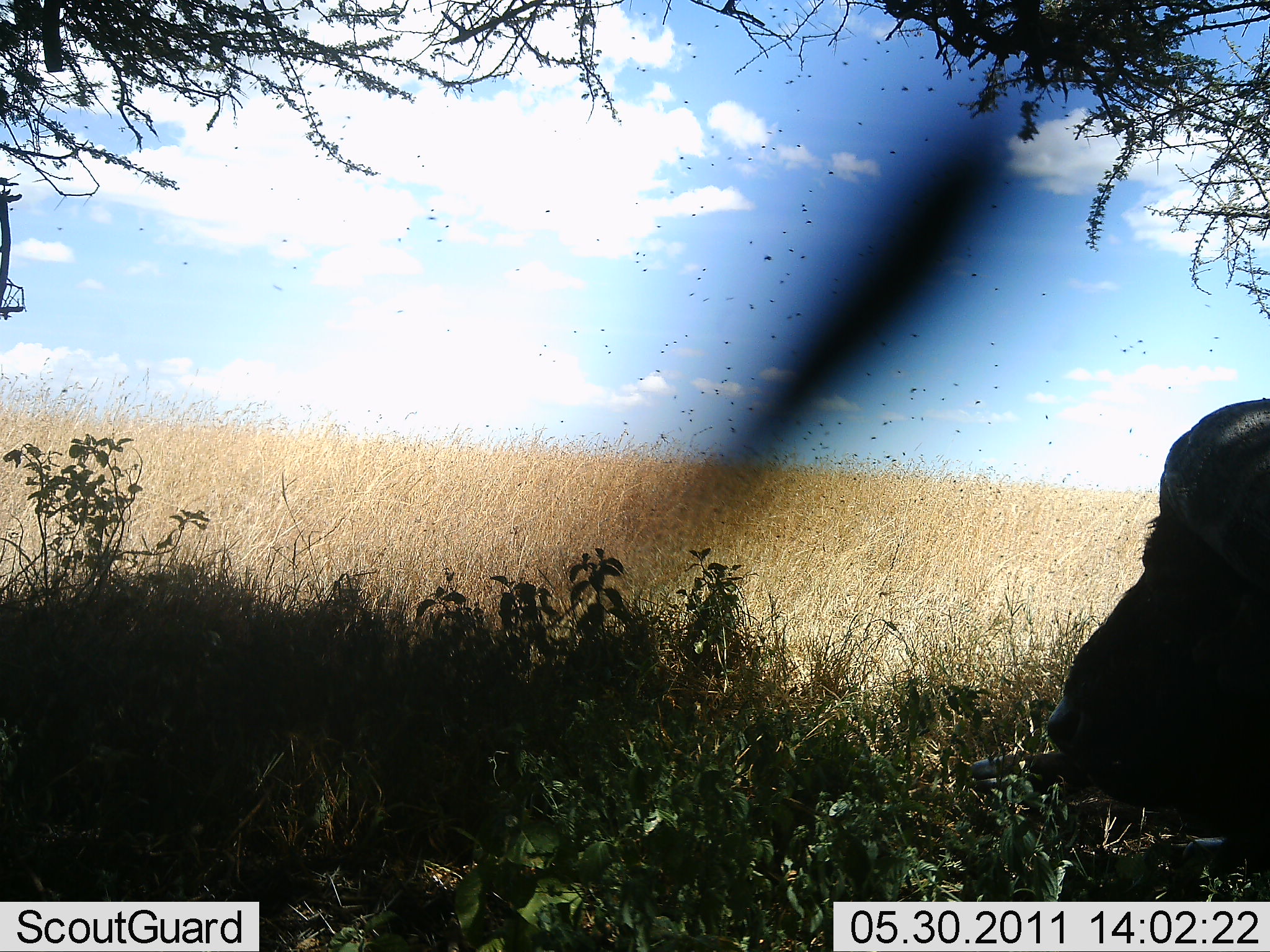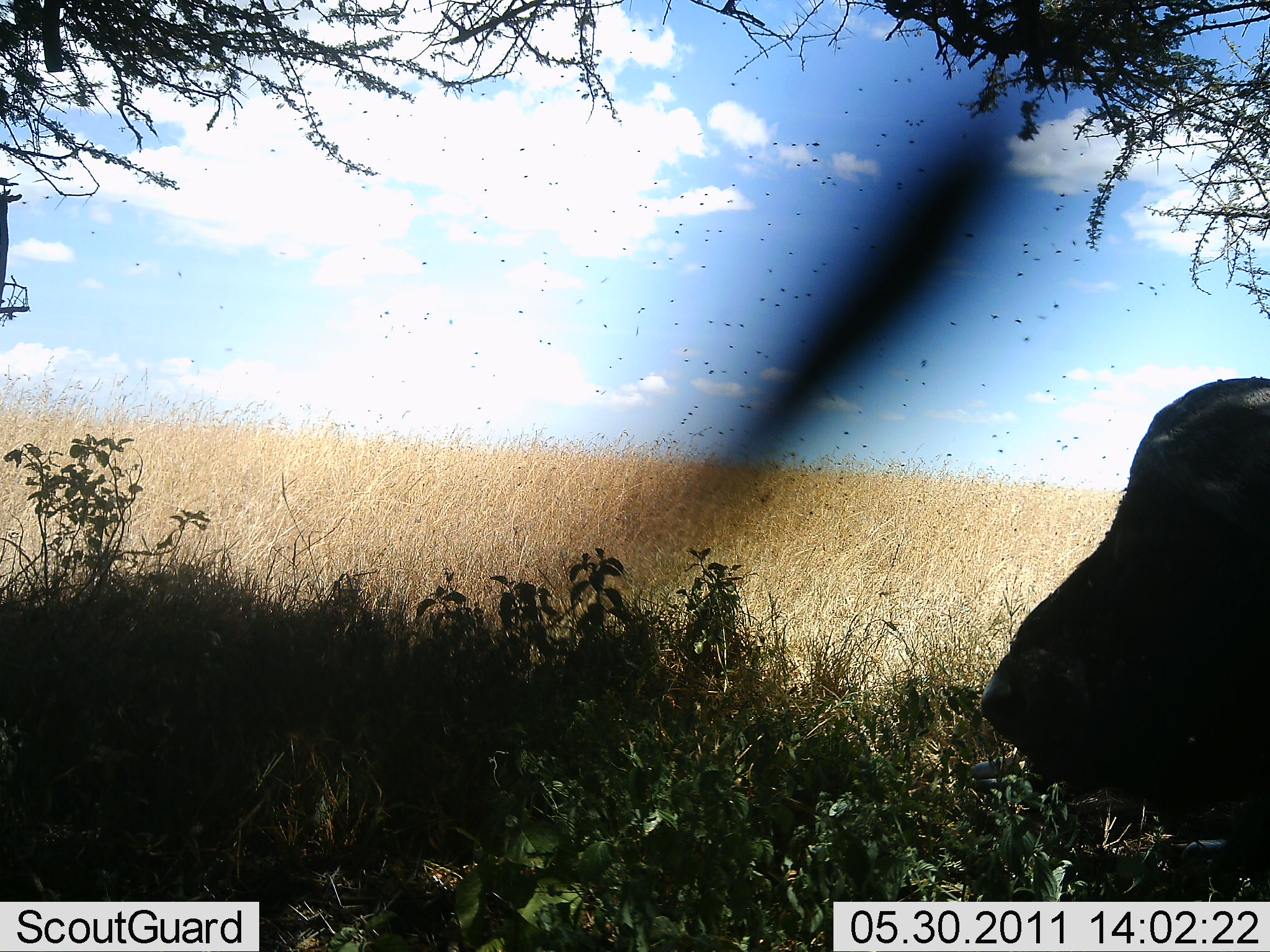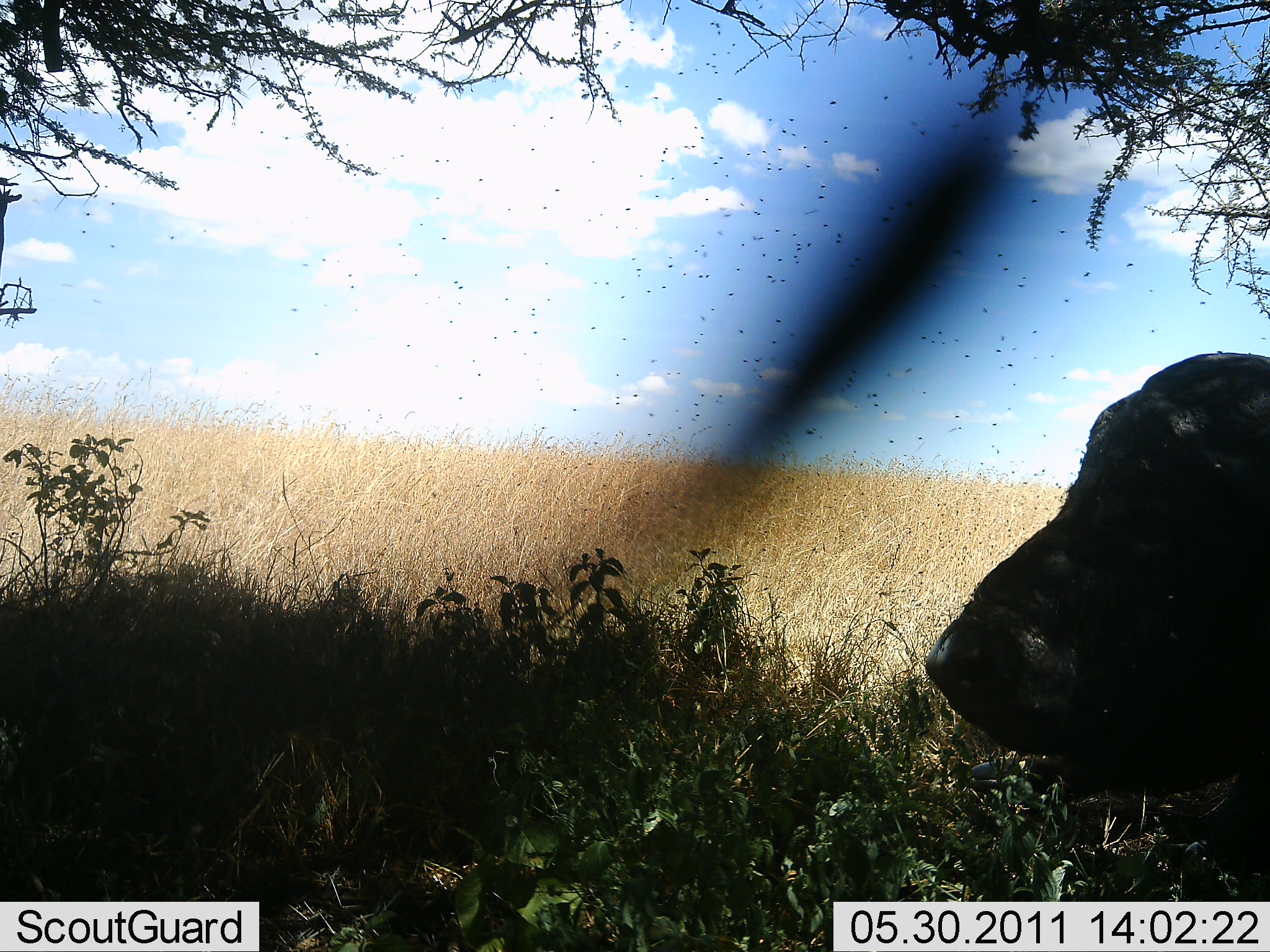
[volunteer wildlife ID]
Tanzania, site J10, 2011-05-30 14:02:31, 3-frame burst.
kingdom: Animalia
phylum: Chordata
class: Mammalia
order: Artiodactyla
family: Bovidae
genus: Syncerus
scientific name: Syncerus caffer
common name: cape buffalo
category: buffalo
Buffalo (cape buffalo) (Syncerus caffer), count 1. Behavior (volunteer vote fractions): standing 18%, resting 64%, moving 9%, interacting 0%. Young present (vote fraction): 0%. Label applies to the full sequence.